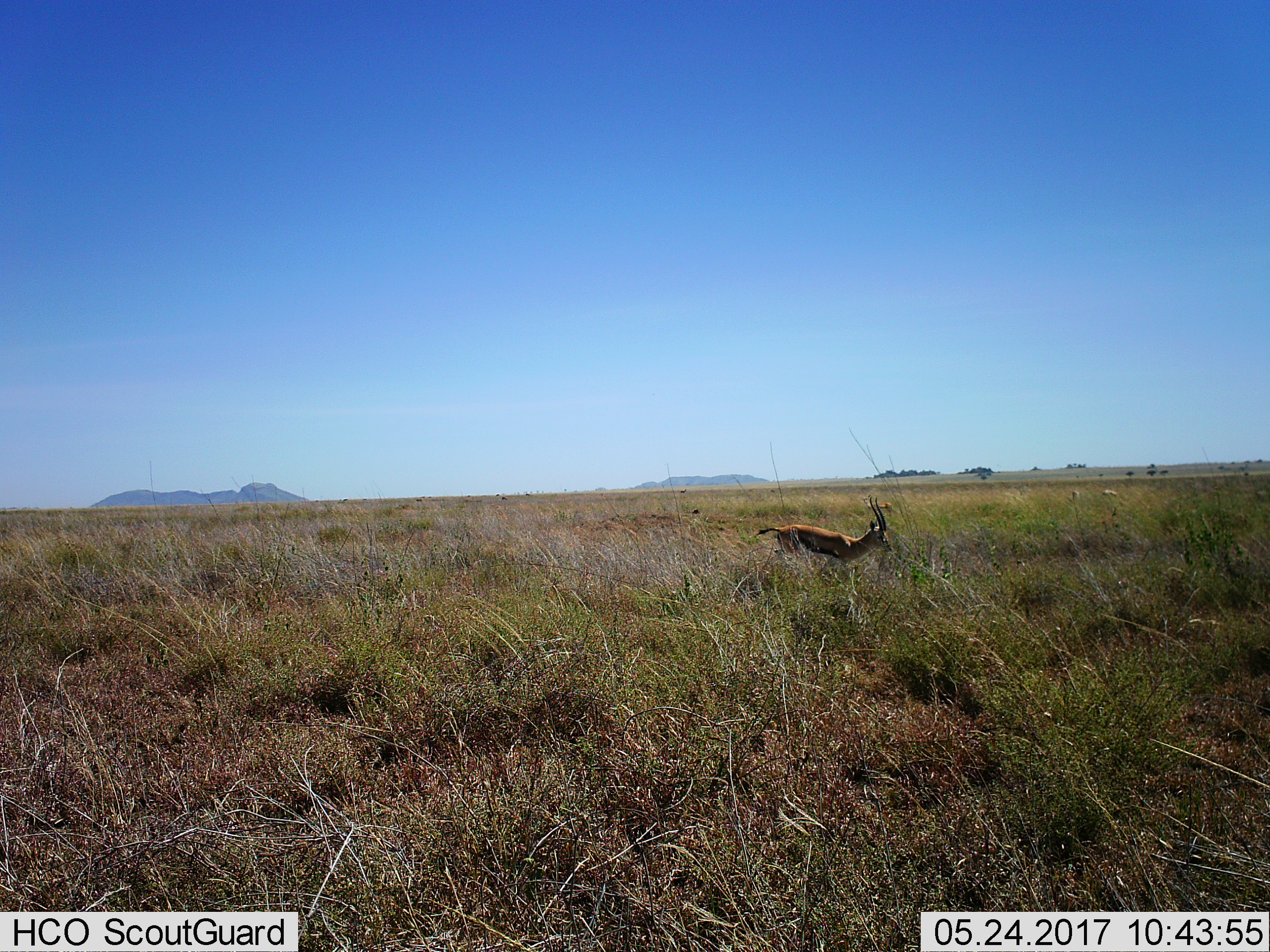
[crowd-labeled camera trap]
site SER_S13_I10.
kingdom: Animalia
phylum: Chordata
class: Mammalia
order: Artiodactyla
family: Bovidae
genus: Eudorcas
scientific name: Eudorcas thomsonii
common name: thomson's gazelle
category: gazellethomsons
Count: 1.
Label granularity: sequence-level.